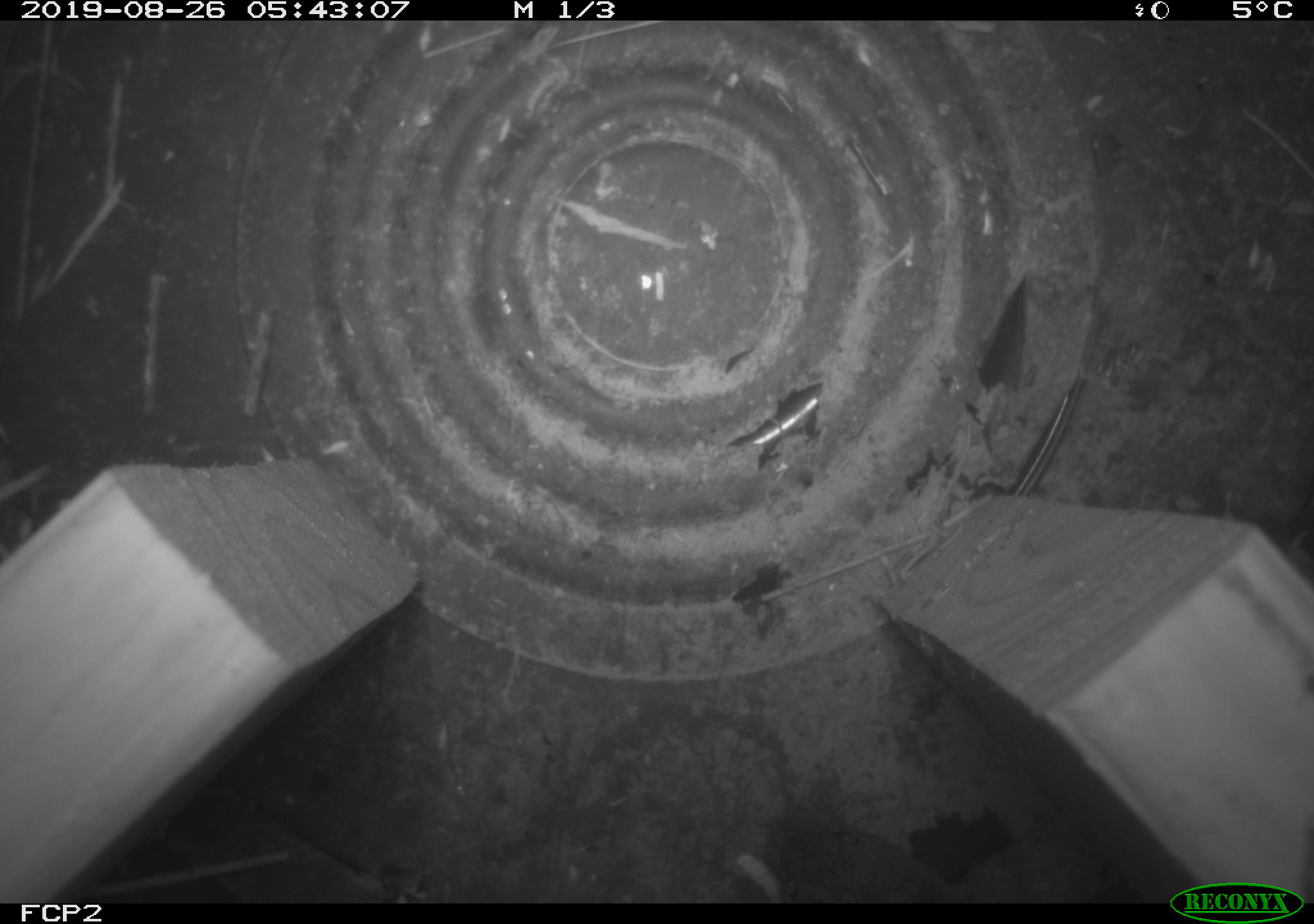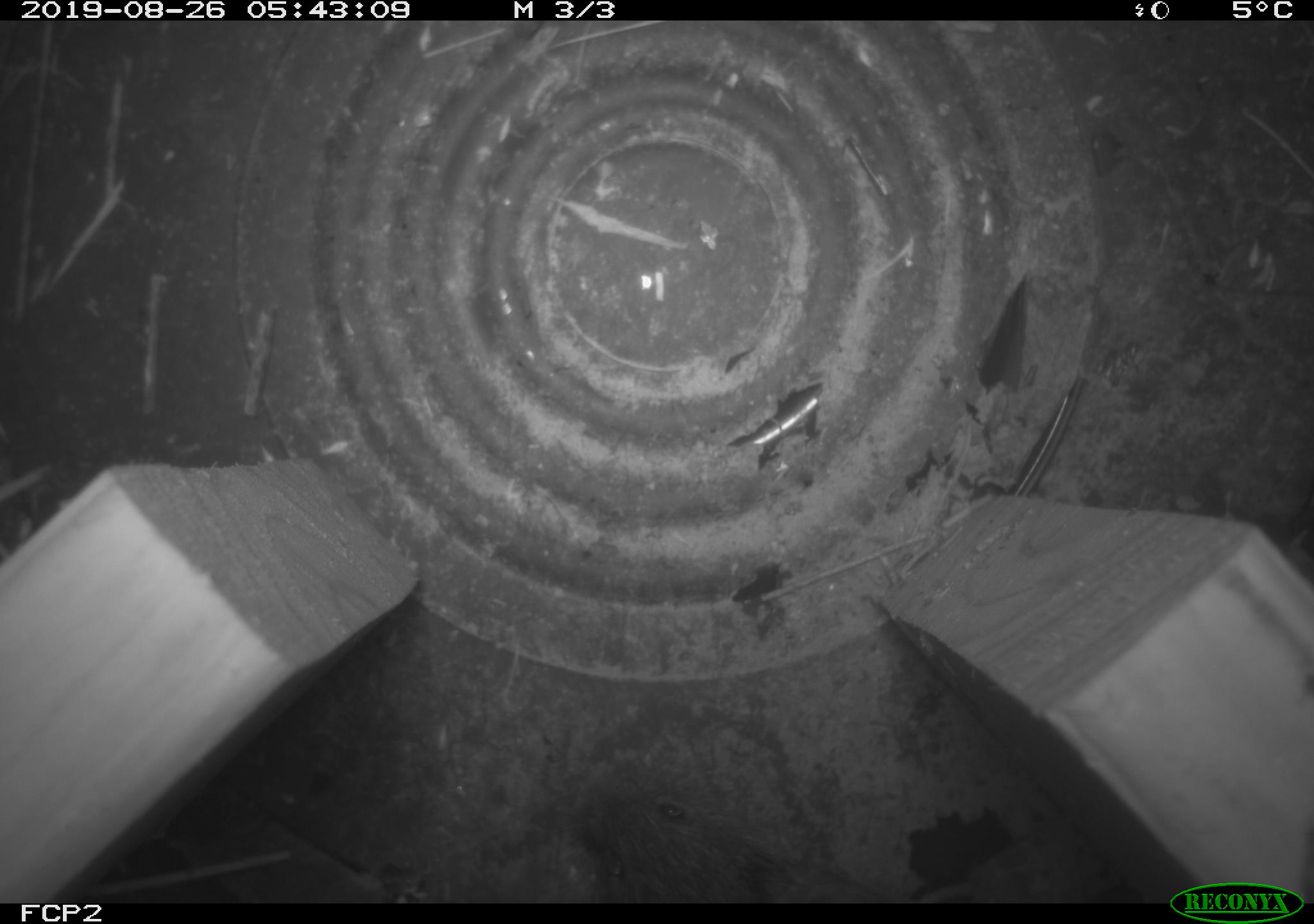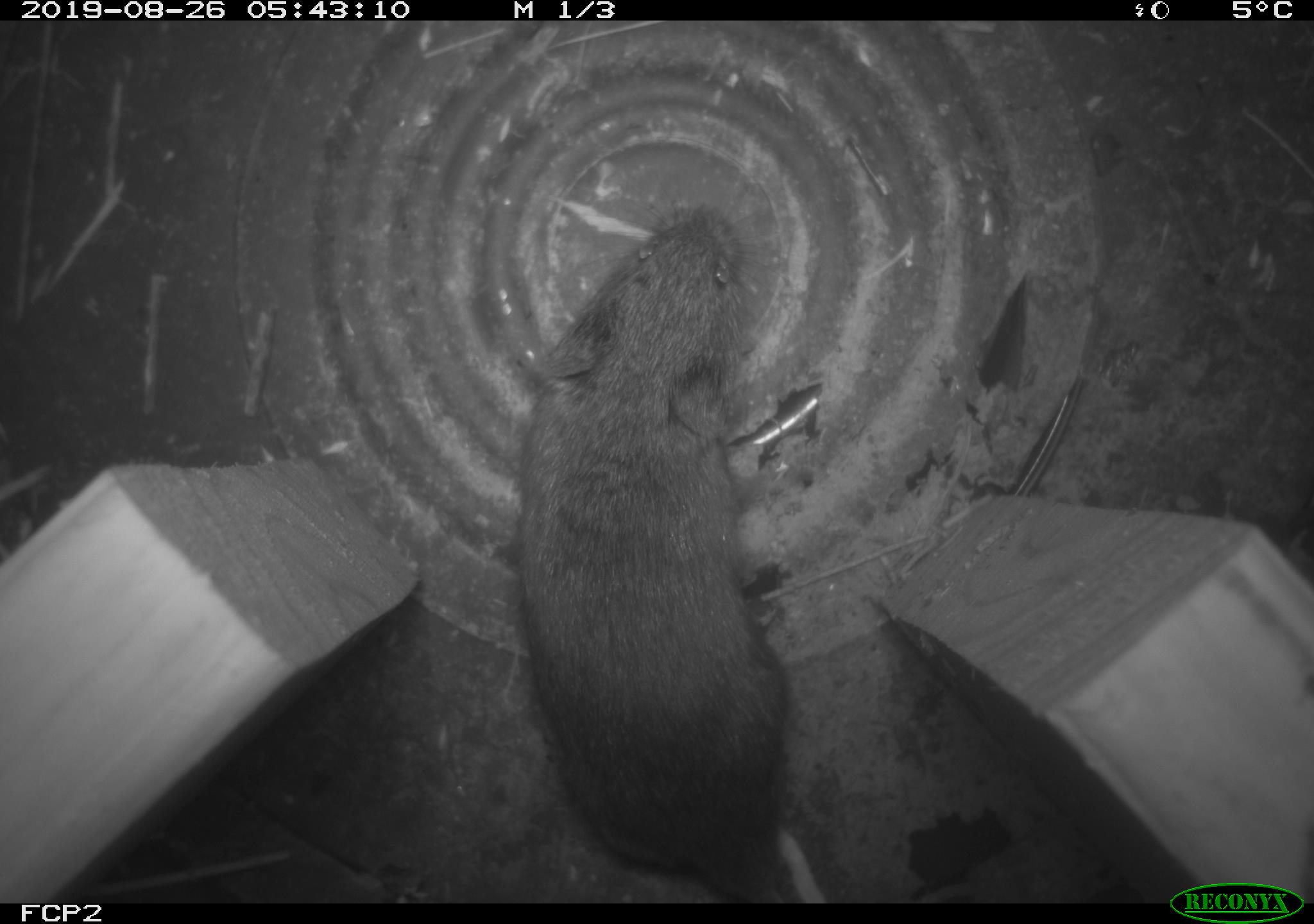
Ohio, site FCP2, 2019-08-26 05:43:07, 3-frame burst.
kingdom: Animalia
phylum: Chordata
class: Mammalia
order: Rodentia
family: Cricetidae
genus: Microtus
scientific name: Microtus pennsylvanicus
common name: meadow vole